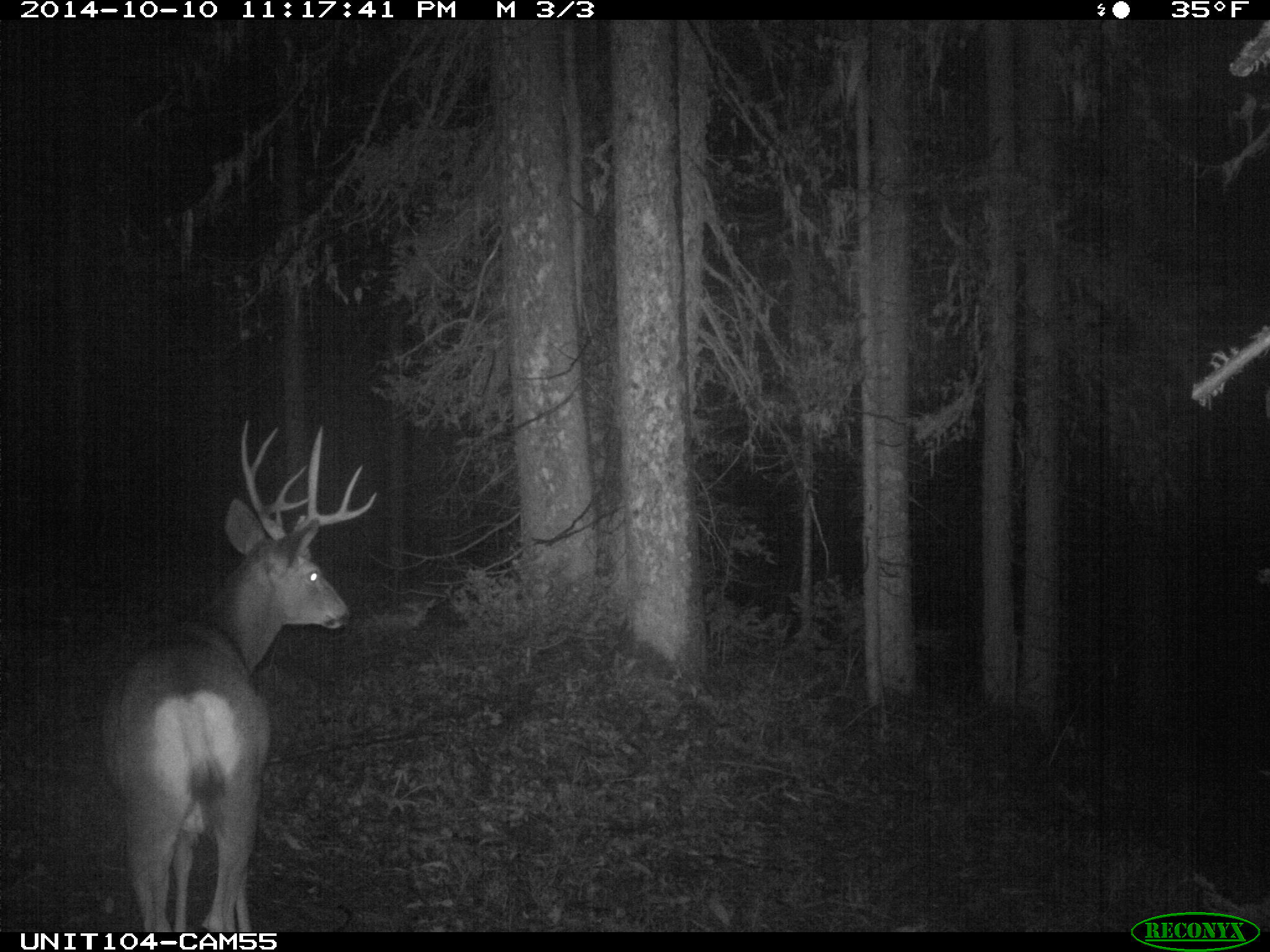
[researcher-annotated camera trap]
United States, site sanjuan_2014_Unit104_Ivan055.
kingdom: Animalia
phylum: Chordata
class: Mammalia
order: Artiodactyla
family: Cervidae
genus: Odocoileus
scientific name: Odocoileus hemionus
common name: mule deer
Odocoileus hemionus (mule deer).